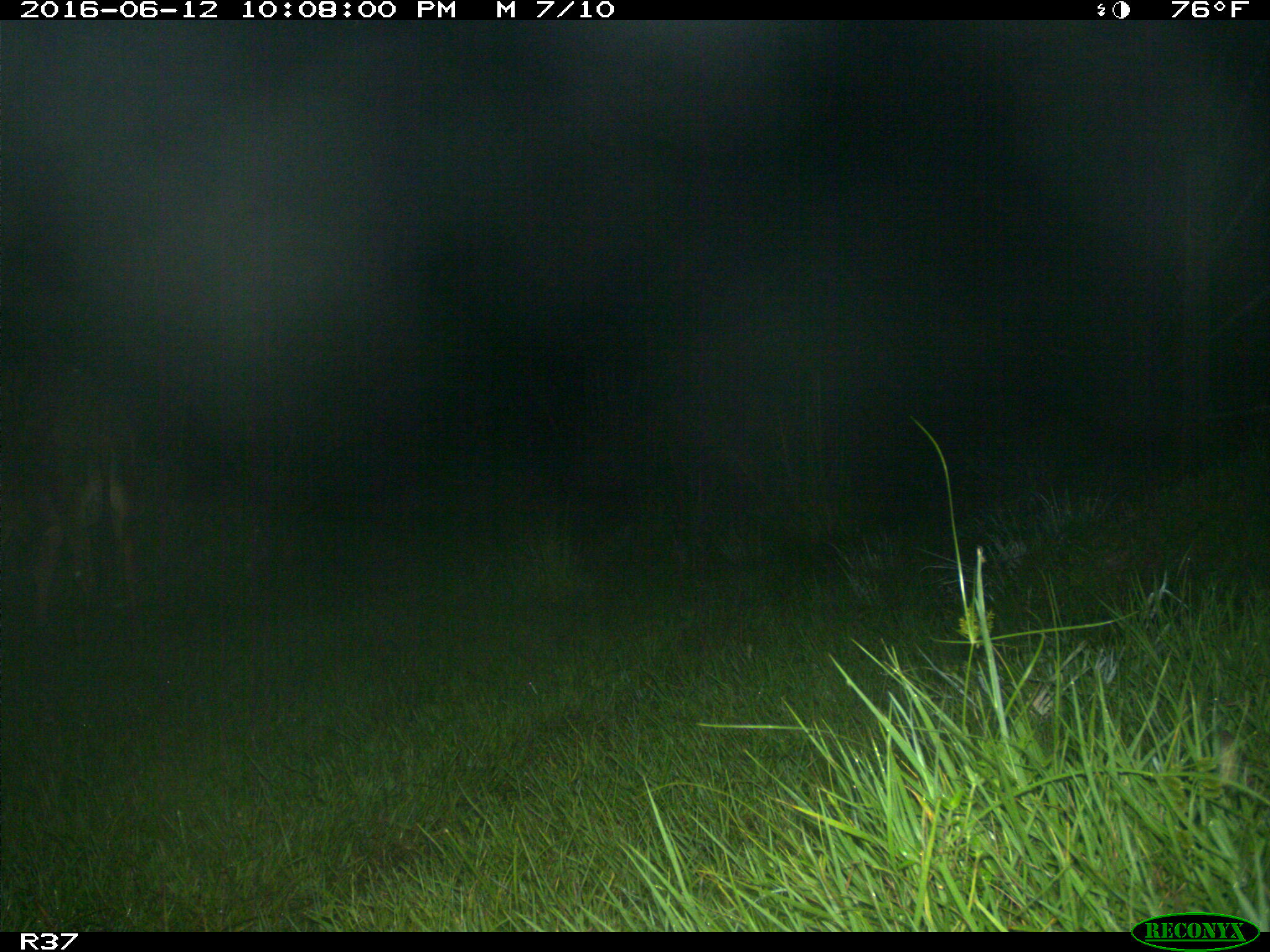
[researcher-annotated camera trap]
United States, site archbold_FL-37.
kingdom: Animalia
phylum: Chordata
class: Mammalia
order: Artiodactyla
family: Bovidae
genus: Bos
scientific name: Bos taurus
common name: domestic cow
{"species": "Bos taurus (domestic cow)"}